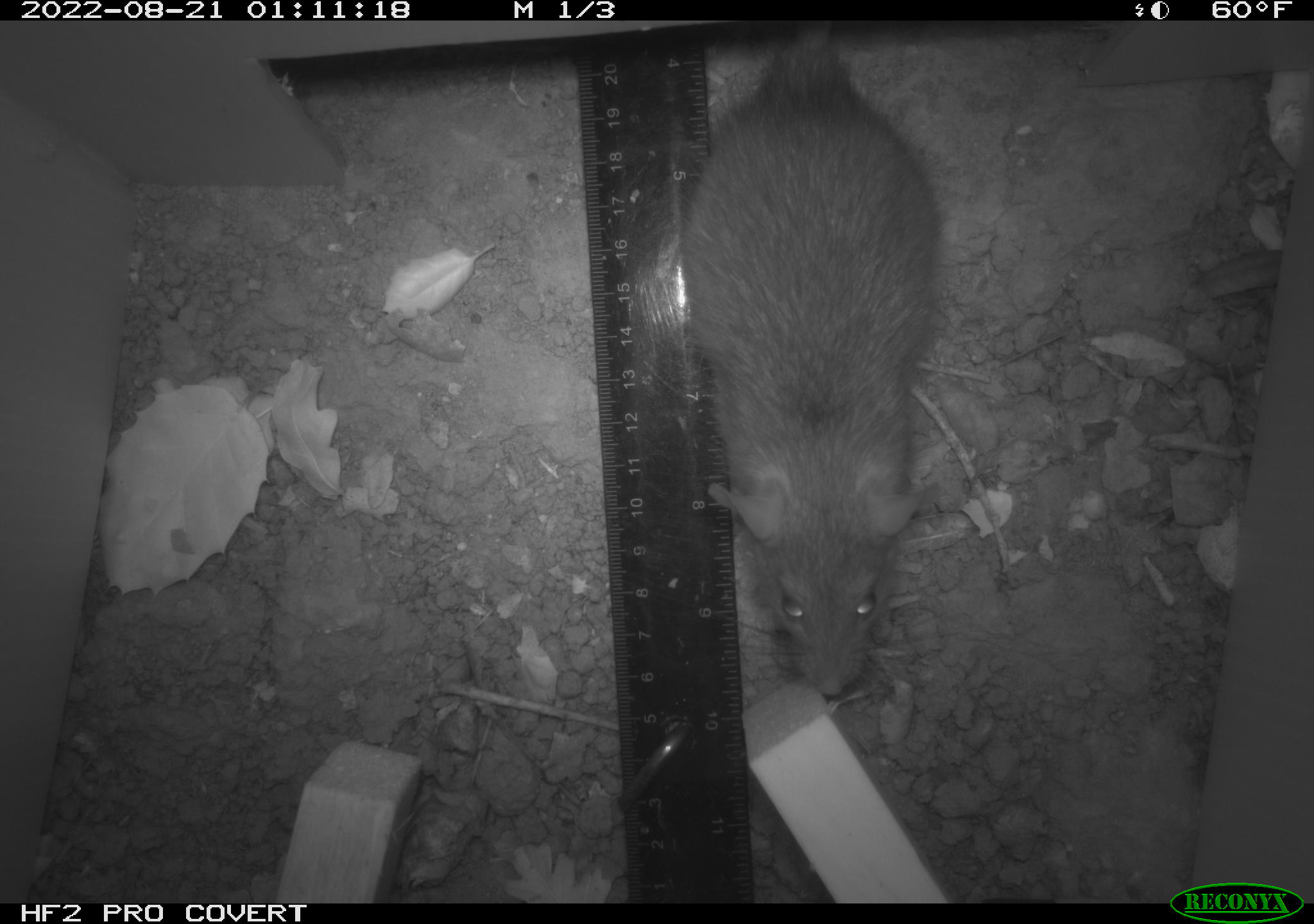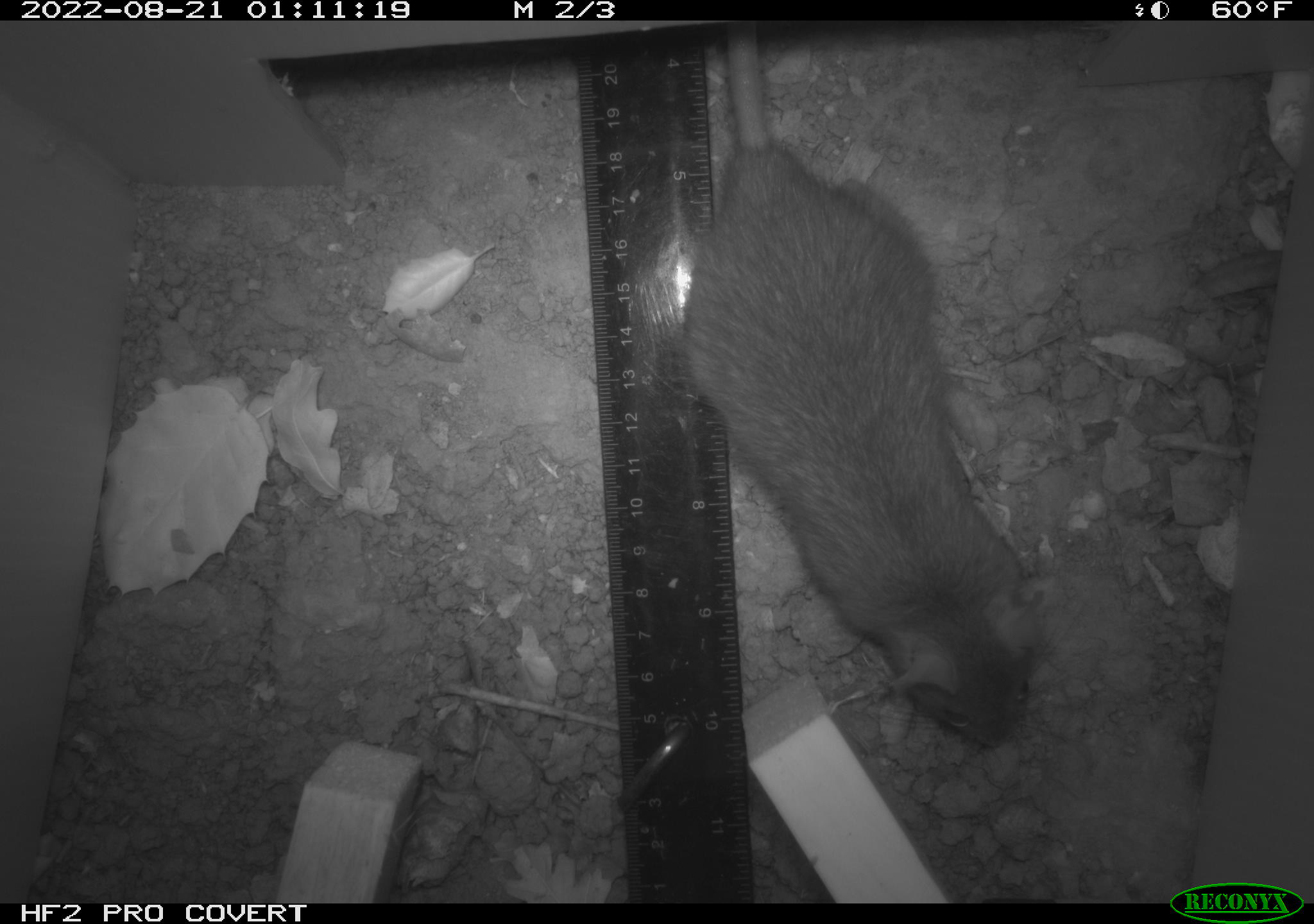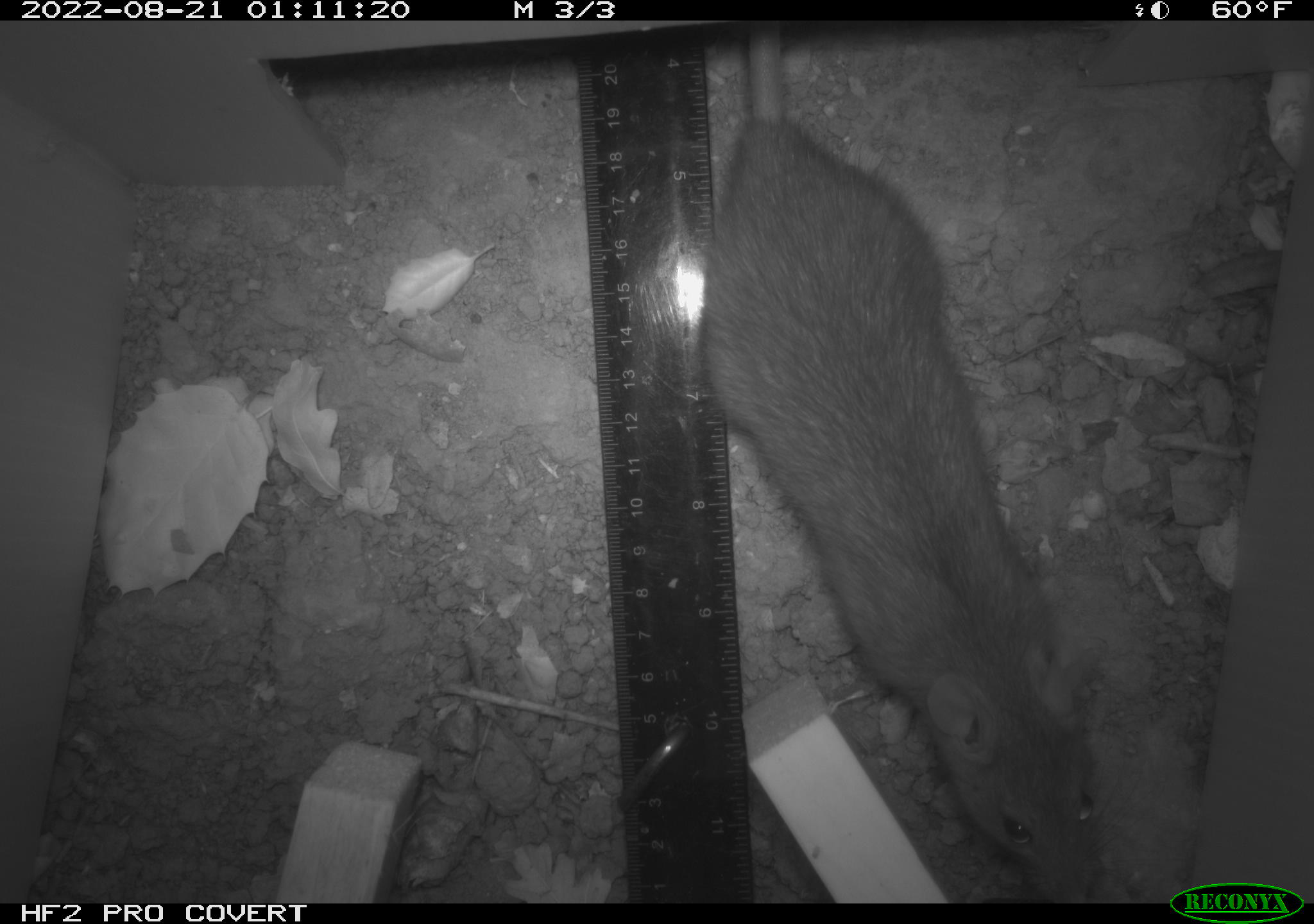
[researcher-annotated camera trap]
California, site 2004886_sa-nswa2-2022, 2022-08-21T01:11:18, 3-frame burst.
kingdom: Animalia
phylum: Chordata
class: Mammalia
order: Rodentia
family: Muridae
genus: Rattus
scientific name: Rattus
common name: rat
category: rattus species